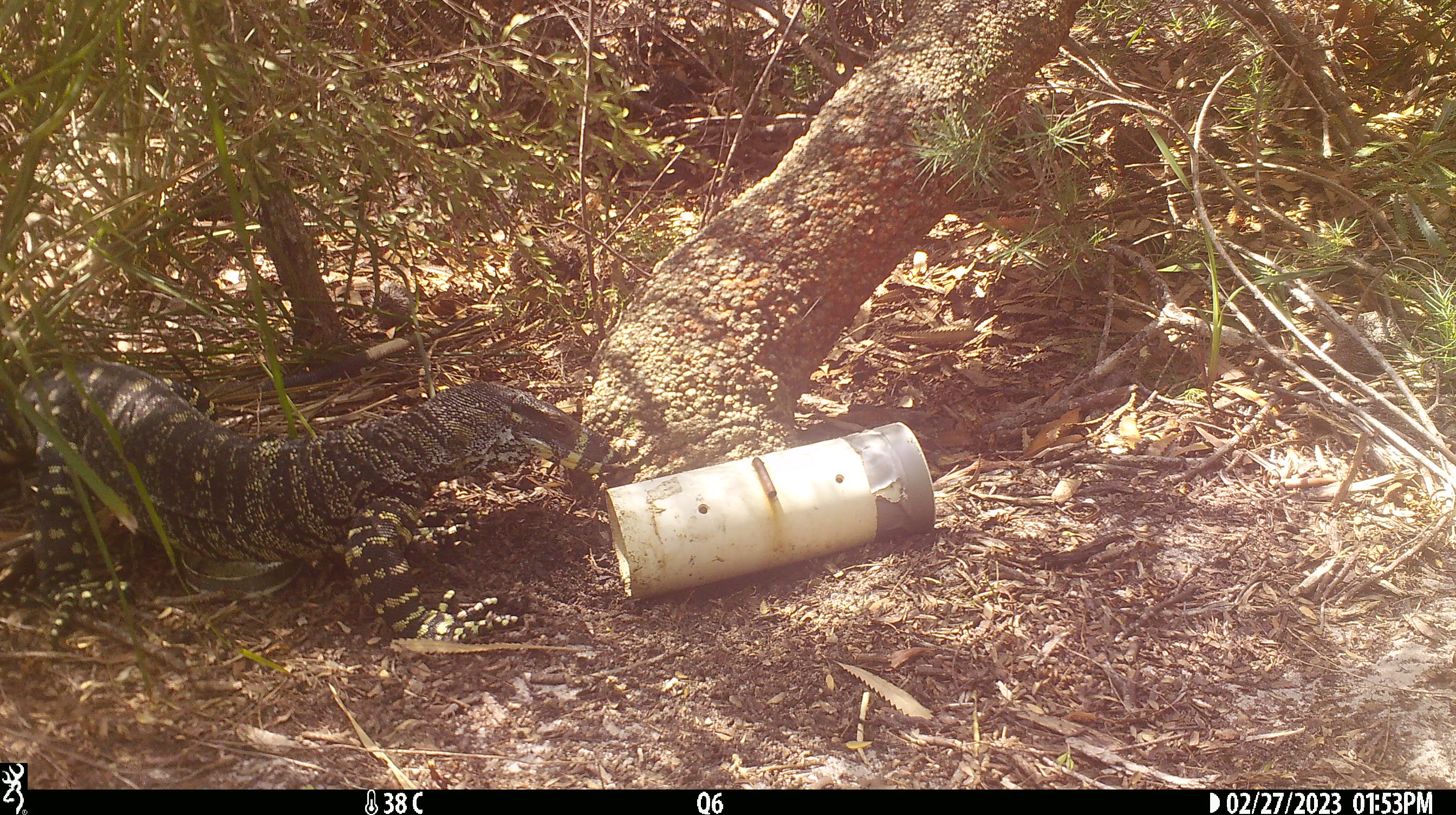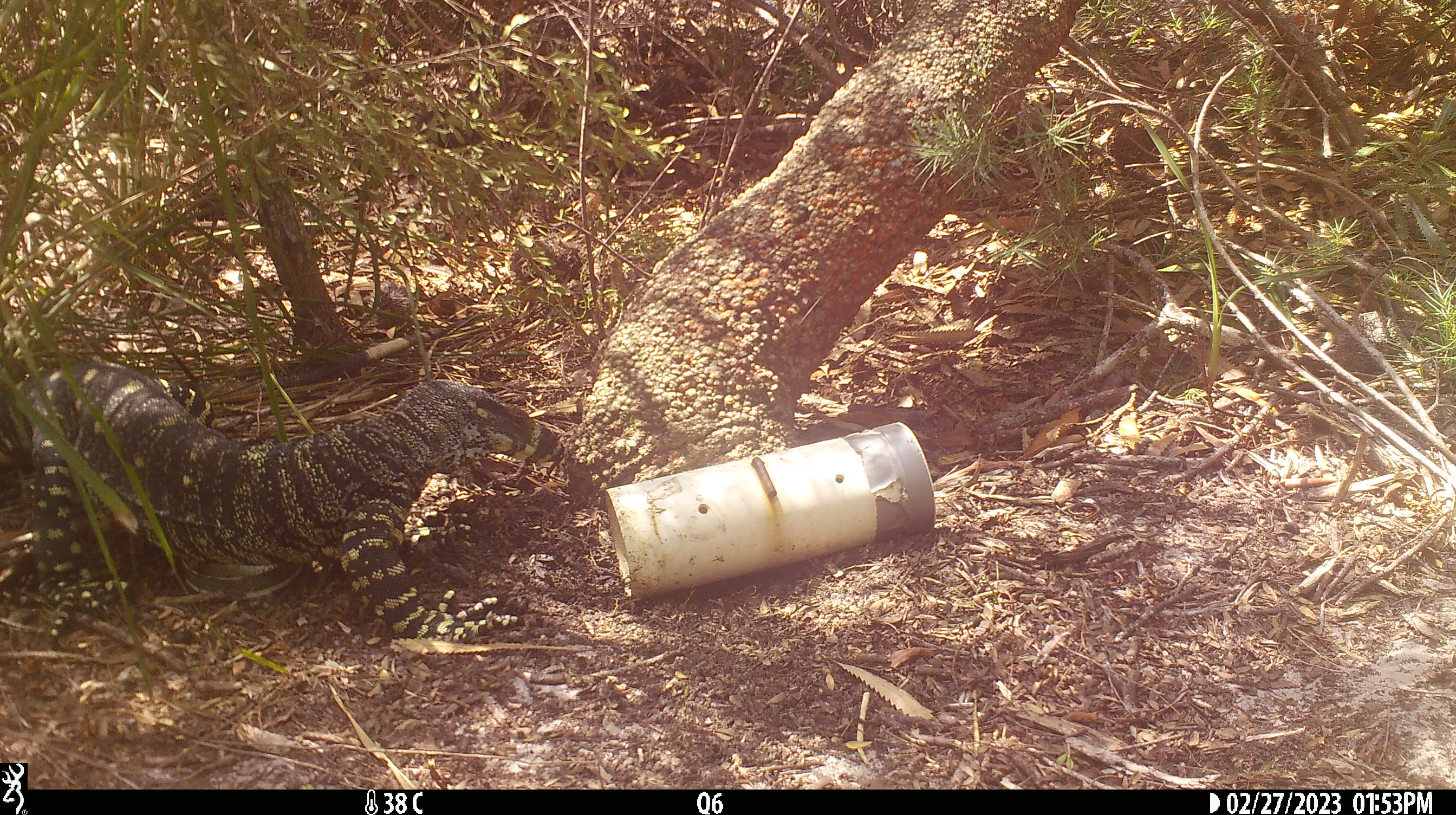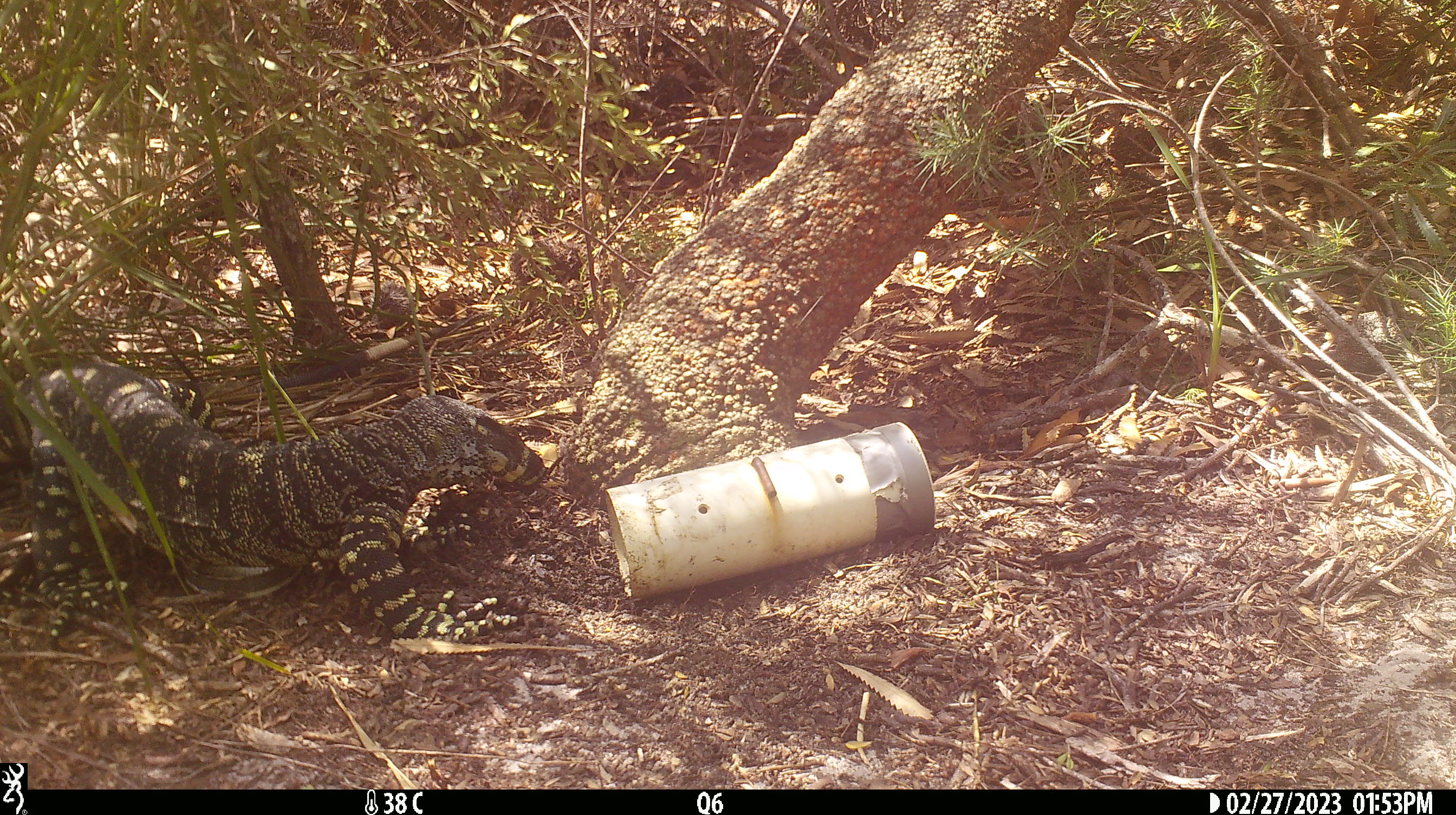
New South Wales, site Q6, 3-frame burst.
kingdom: Animalia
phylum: Chordata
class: Reptilia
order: Squamata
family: Varanidae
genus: Varanus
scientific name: Varanus varius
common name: lace monitor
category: goanna